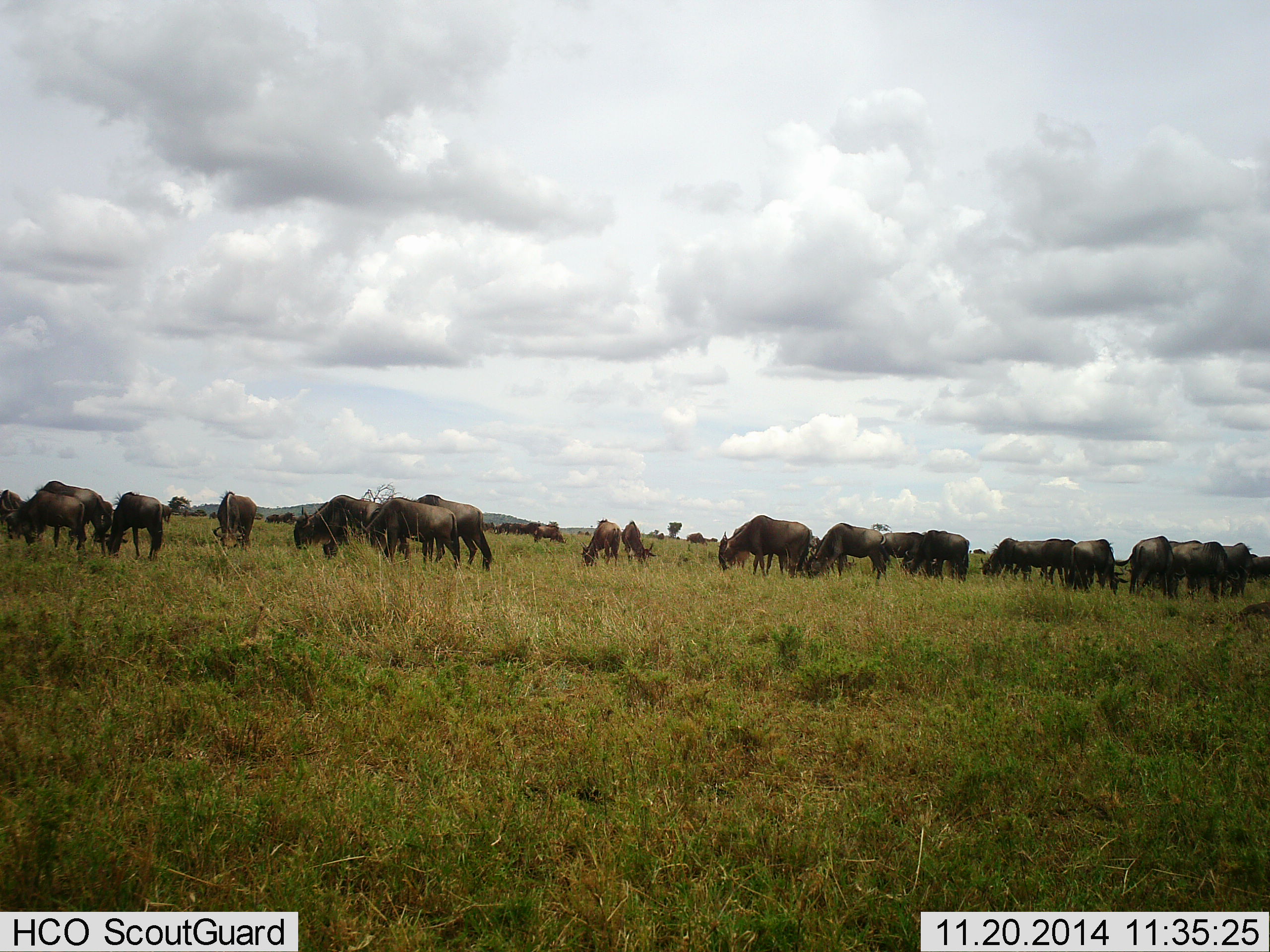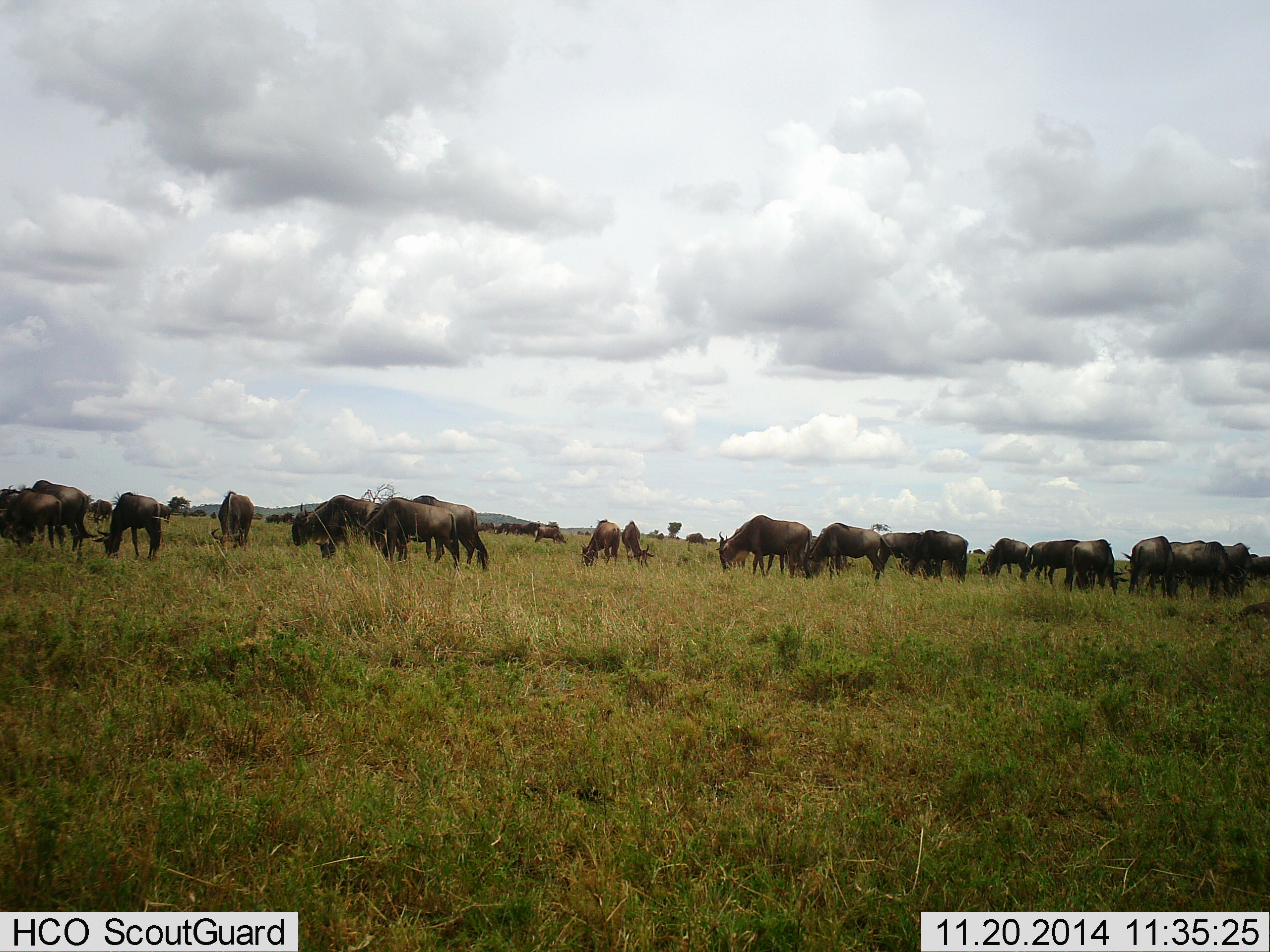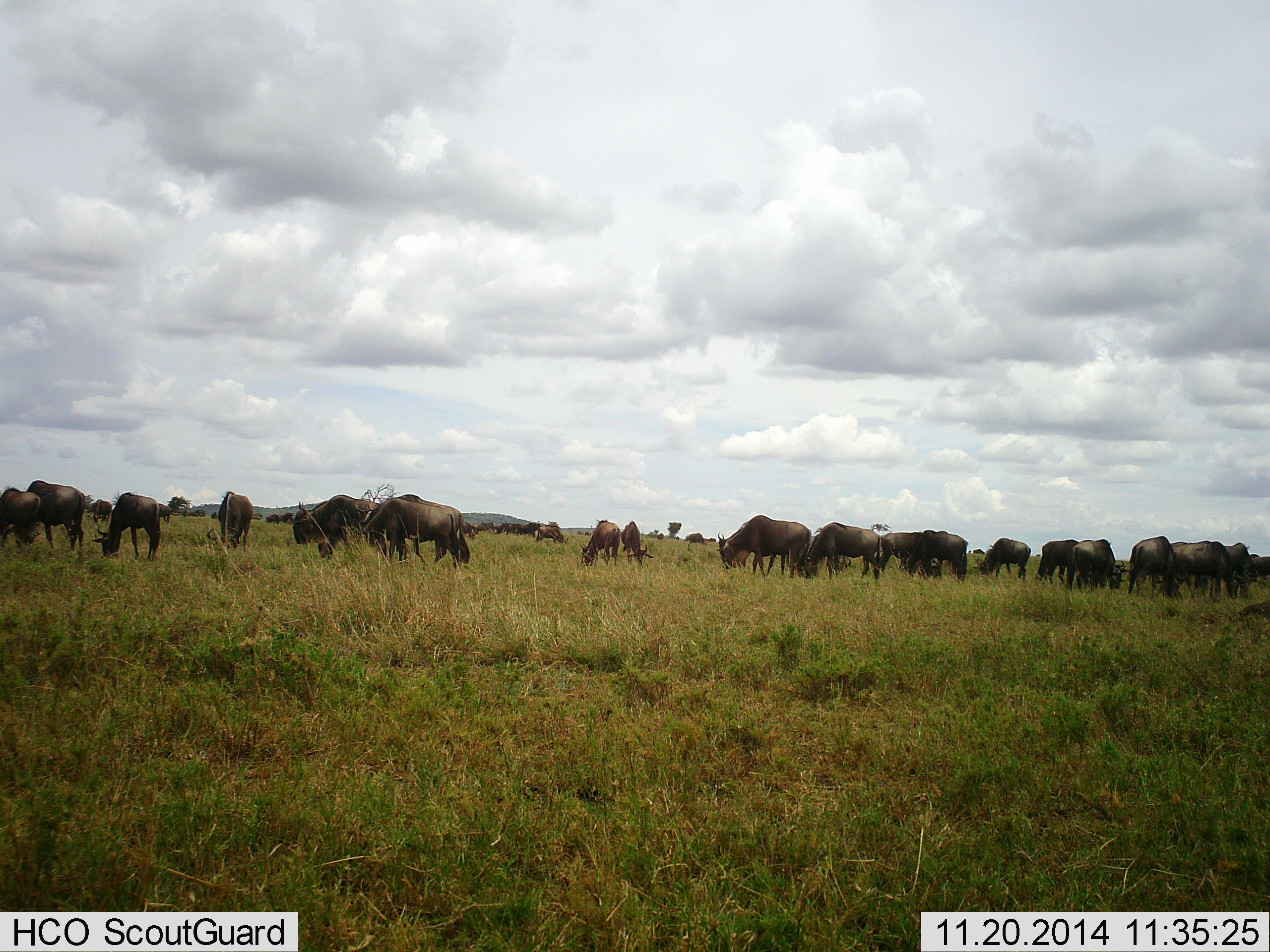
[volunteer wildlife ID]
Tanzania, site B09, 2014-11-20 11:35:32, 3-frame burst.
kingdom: Animalia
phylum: Chordata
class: Mammalia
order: Artiodactyla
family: Bovidae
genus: Connochaetes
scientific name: Connochaetes taurinus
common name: blue wildebeest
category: wildebeest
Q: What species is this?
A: Wildebeest (blue wildebeest) (Connochaetes taurinus).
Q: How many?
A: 11-50.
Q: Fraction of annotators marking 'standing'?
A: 70%.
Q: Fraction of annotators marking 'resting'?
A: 0%.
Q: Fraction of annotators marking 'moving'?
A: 30%.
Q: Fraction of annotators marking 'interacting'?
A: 10%.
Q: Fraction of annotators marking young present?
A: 0%.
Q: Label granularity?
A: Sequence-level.